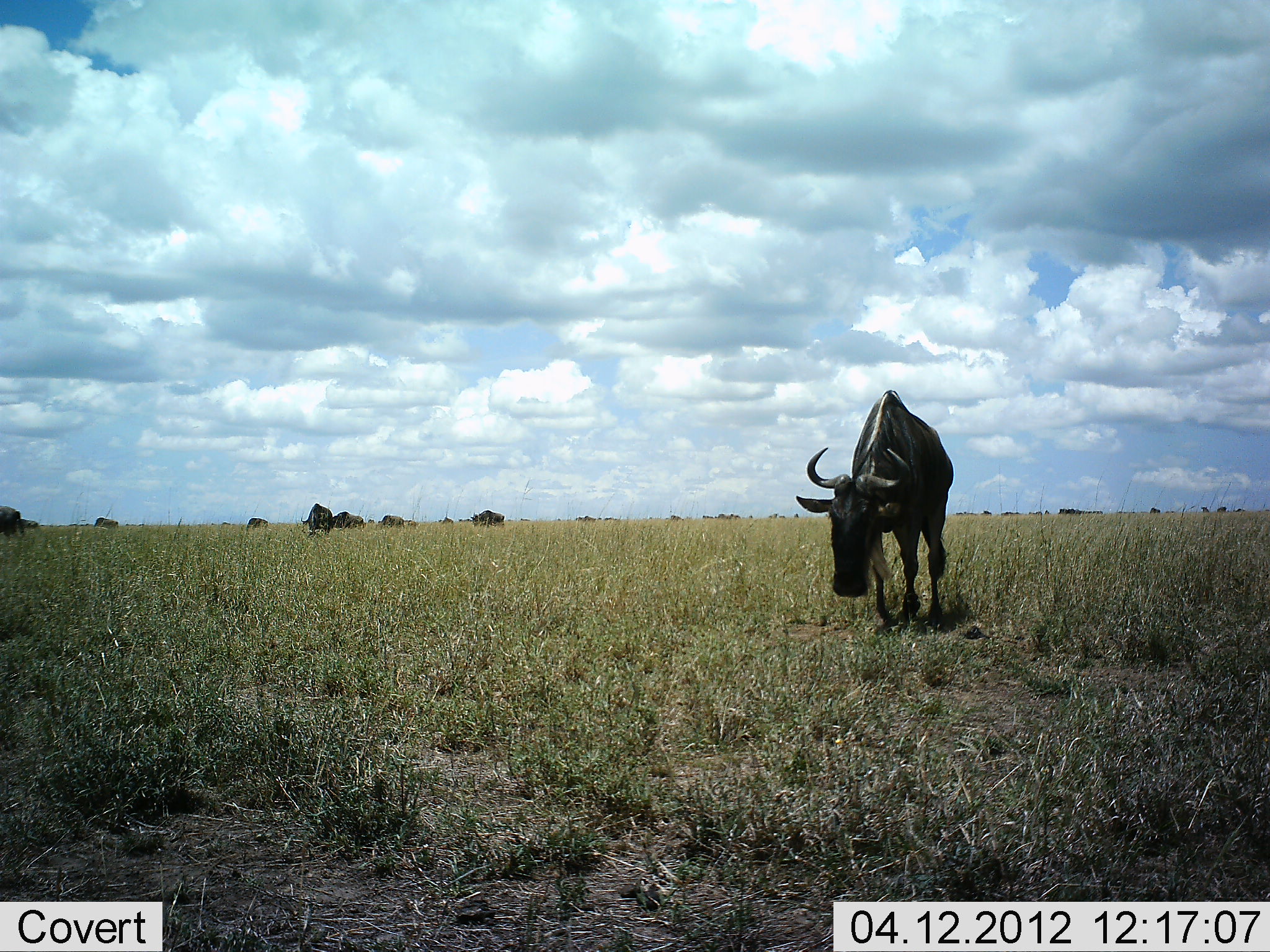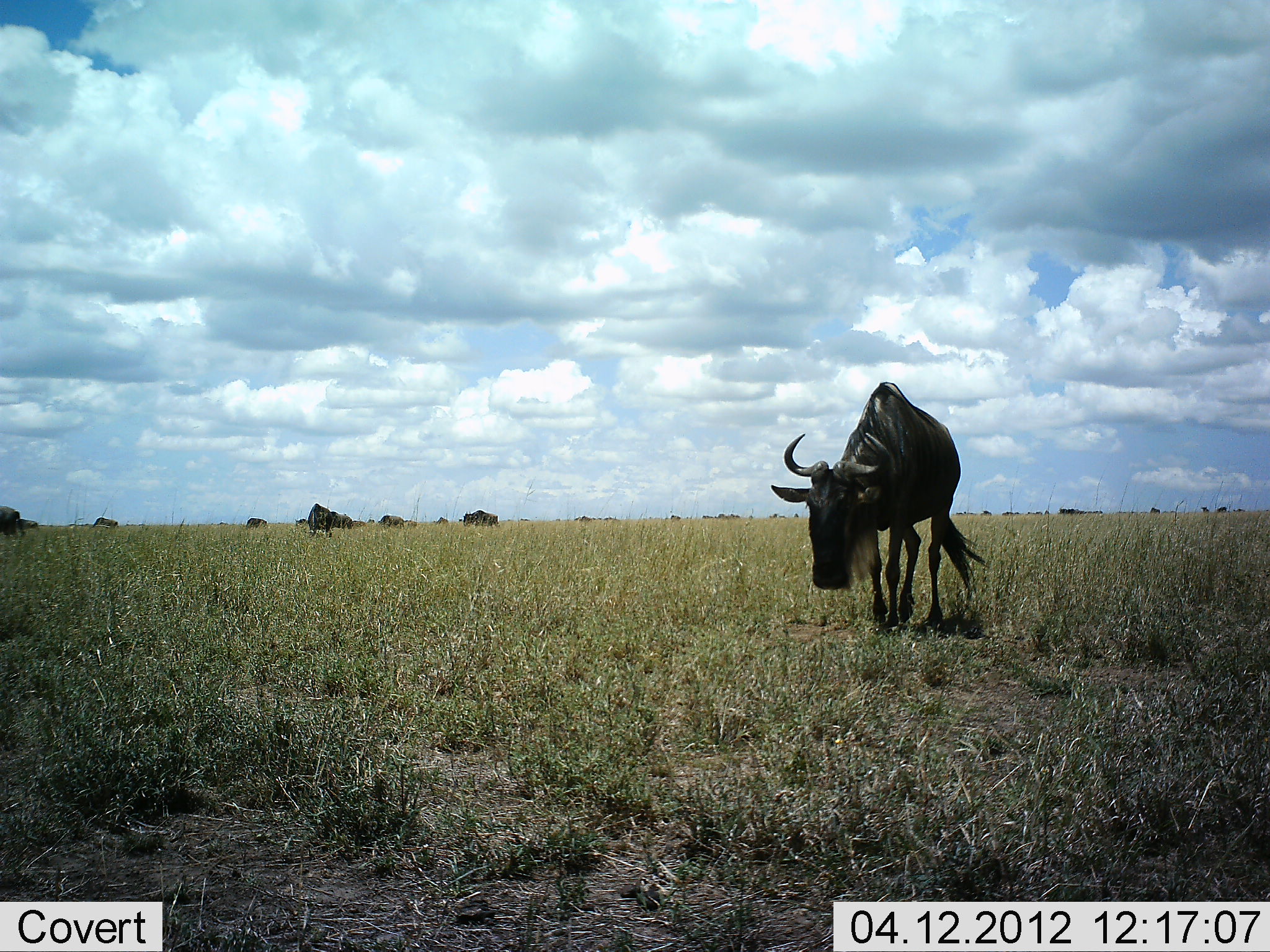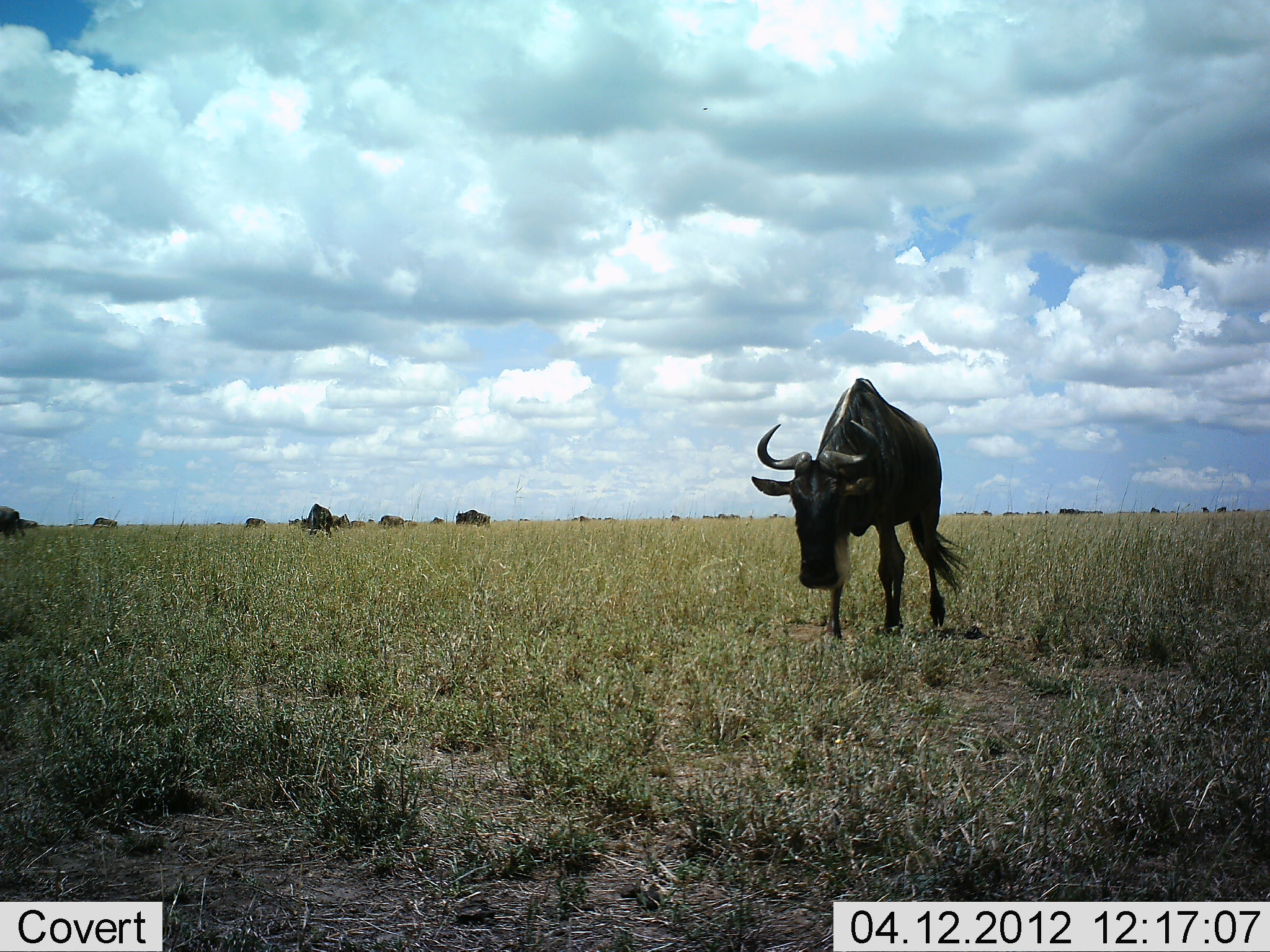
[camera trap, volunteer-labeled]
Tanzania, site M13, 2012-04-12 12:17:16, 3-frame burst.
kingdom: Animalia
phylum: Chordata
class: Mammalia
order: Artiodactyla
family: Bovidae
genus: Connochaetes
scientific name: Connochaetes taurinus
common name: blue wildebeest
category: wildebeest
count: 8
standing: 57%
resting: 0%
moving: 79%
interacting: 0%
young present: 0%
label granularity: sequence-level